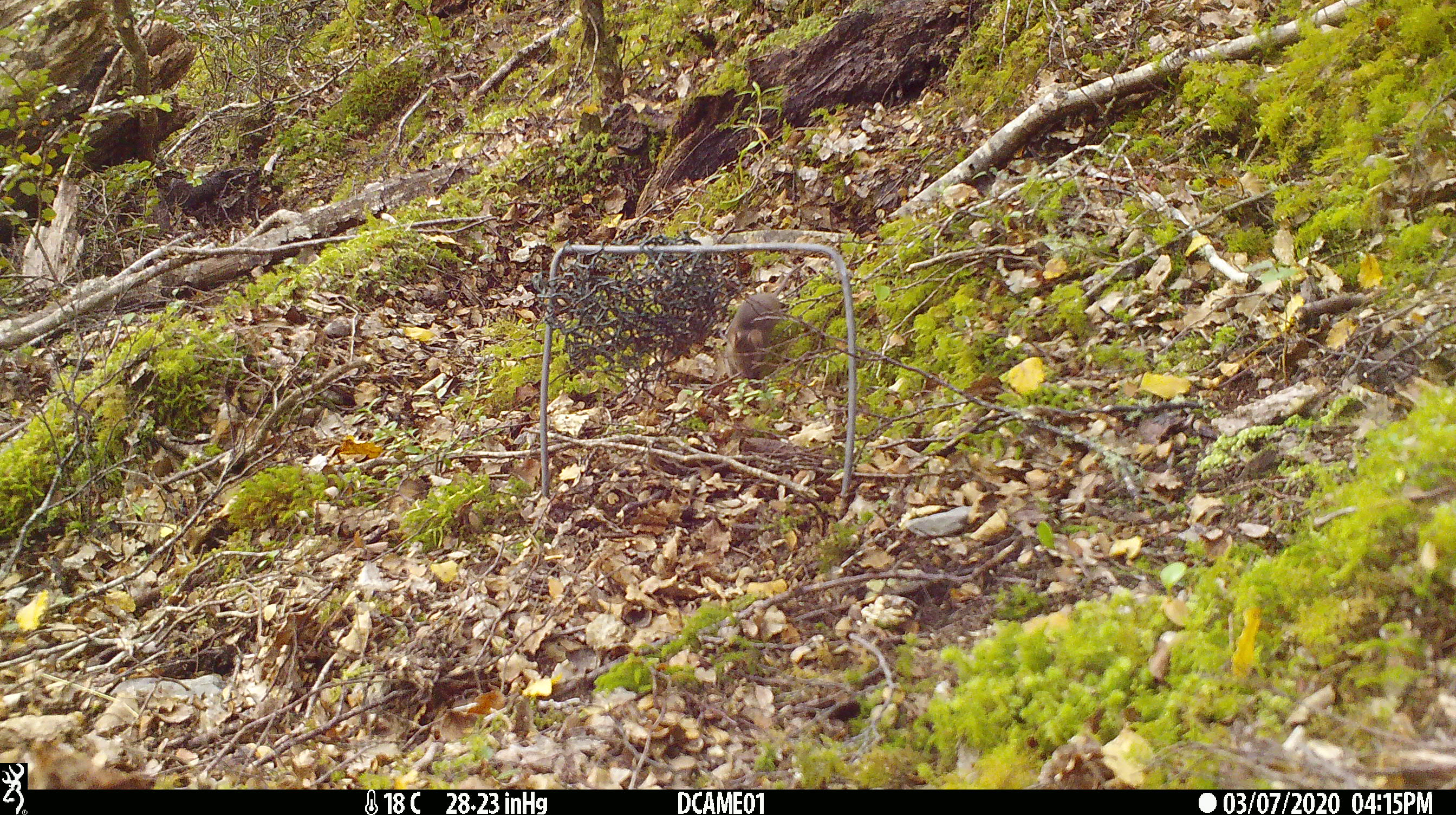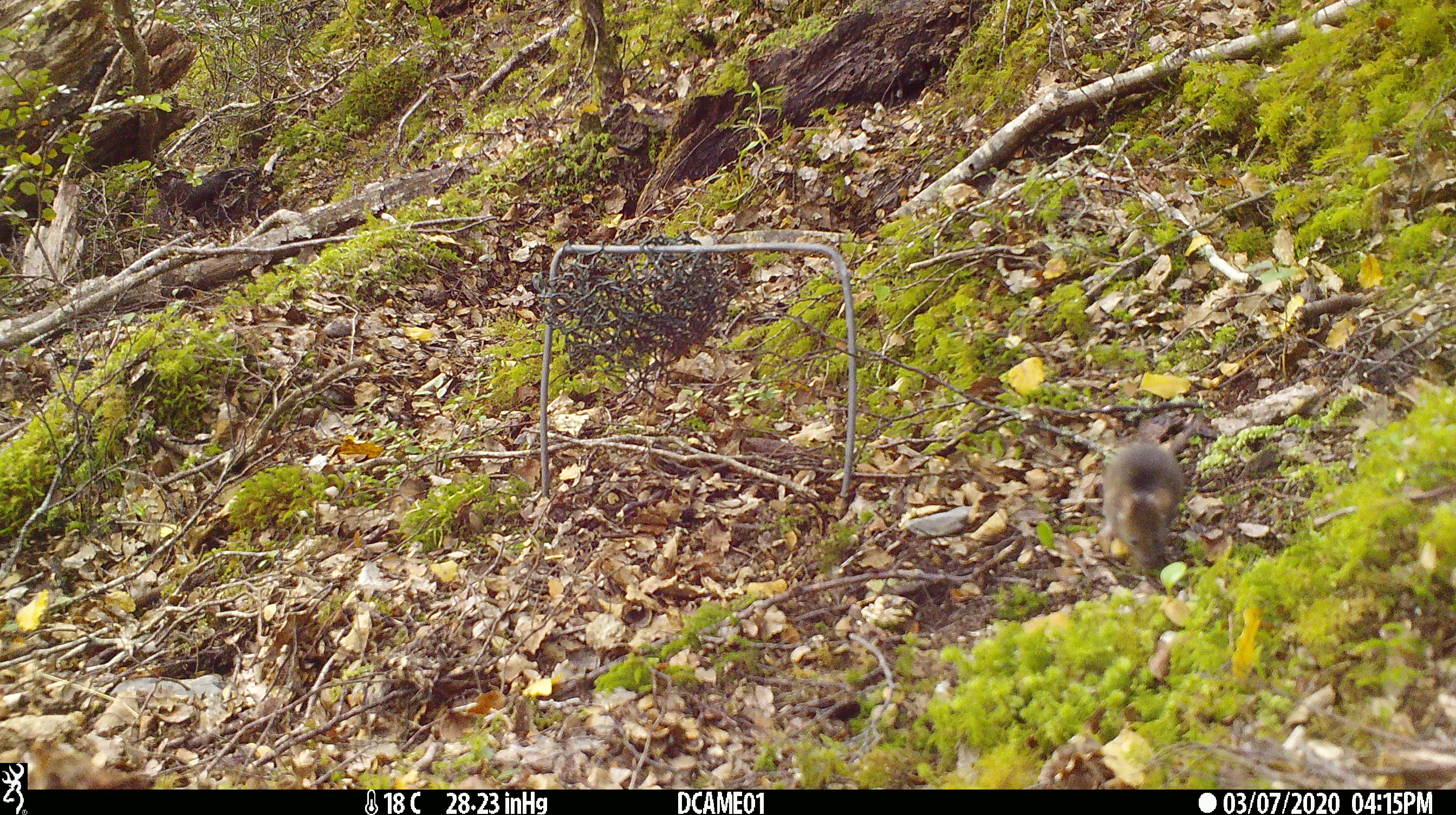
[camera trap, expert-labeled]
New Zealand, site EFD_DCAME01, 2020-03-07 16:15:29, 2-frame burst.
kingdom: Animalia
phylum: Chordata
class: Mammalia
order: Rodentia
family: Muridae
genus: Mus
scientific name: Mus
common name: mouse